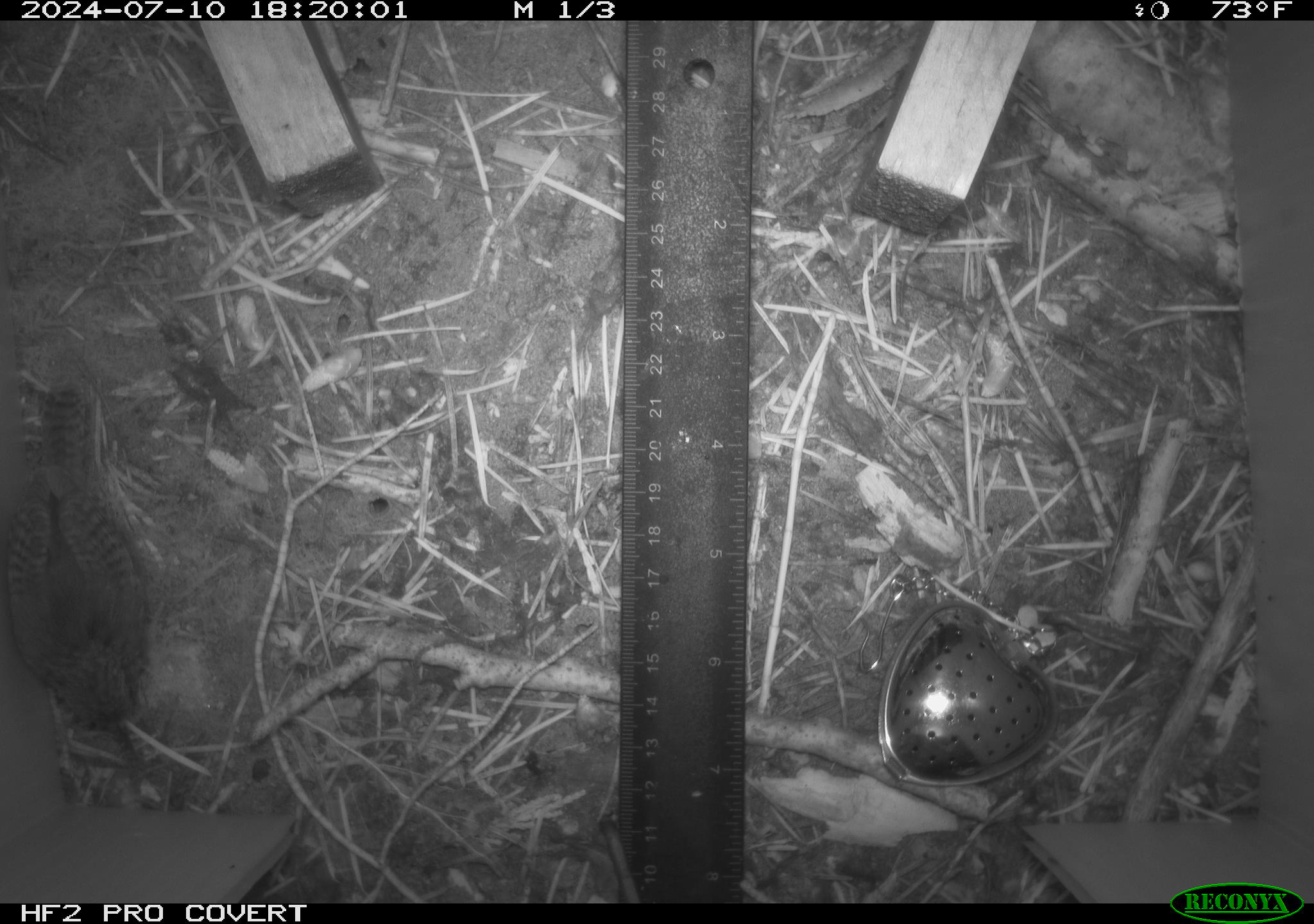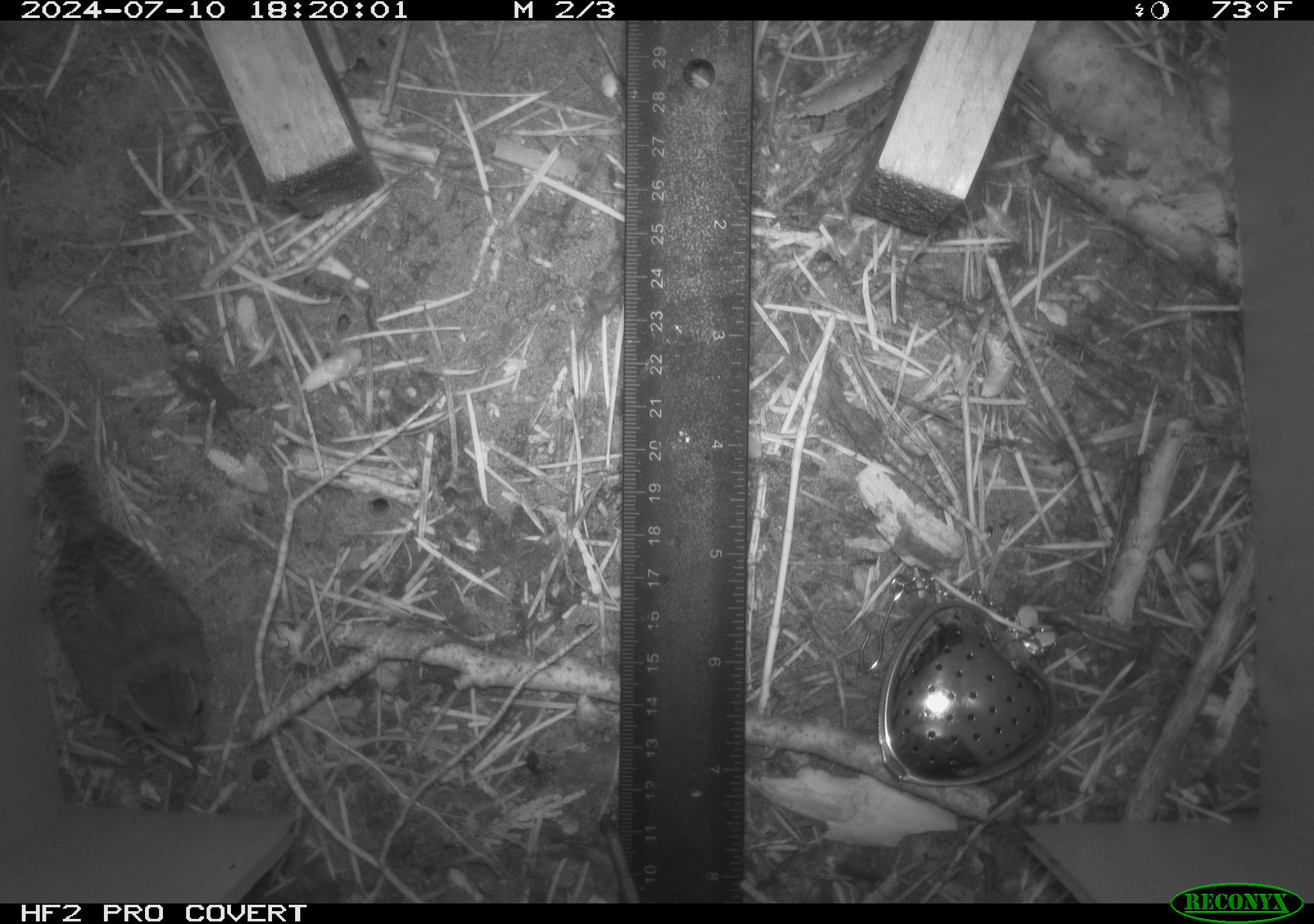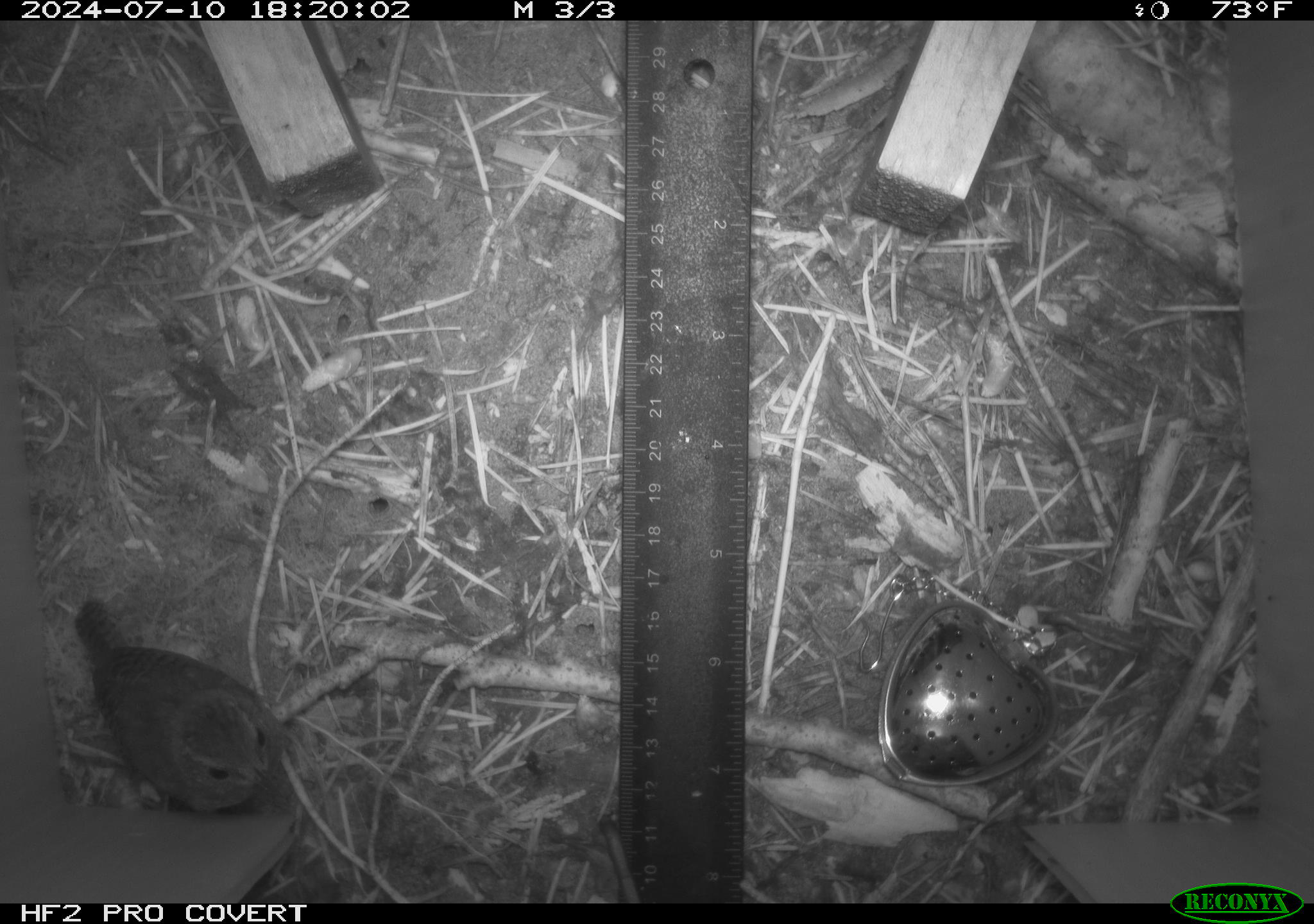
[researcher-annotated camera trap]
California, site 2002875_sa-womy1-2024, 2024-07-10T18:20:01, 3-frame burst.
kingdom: Animalia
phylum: Chordata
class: Aves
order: Passeriformes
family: Troglodytidae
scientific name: Troglodytidae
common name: wren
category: troglodytidae family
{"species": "troglodytidae family (wren) (Troglodytidae)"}